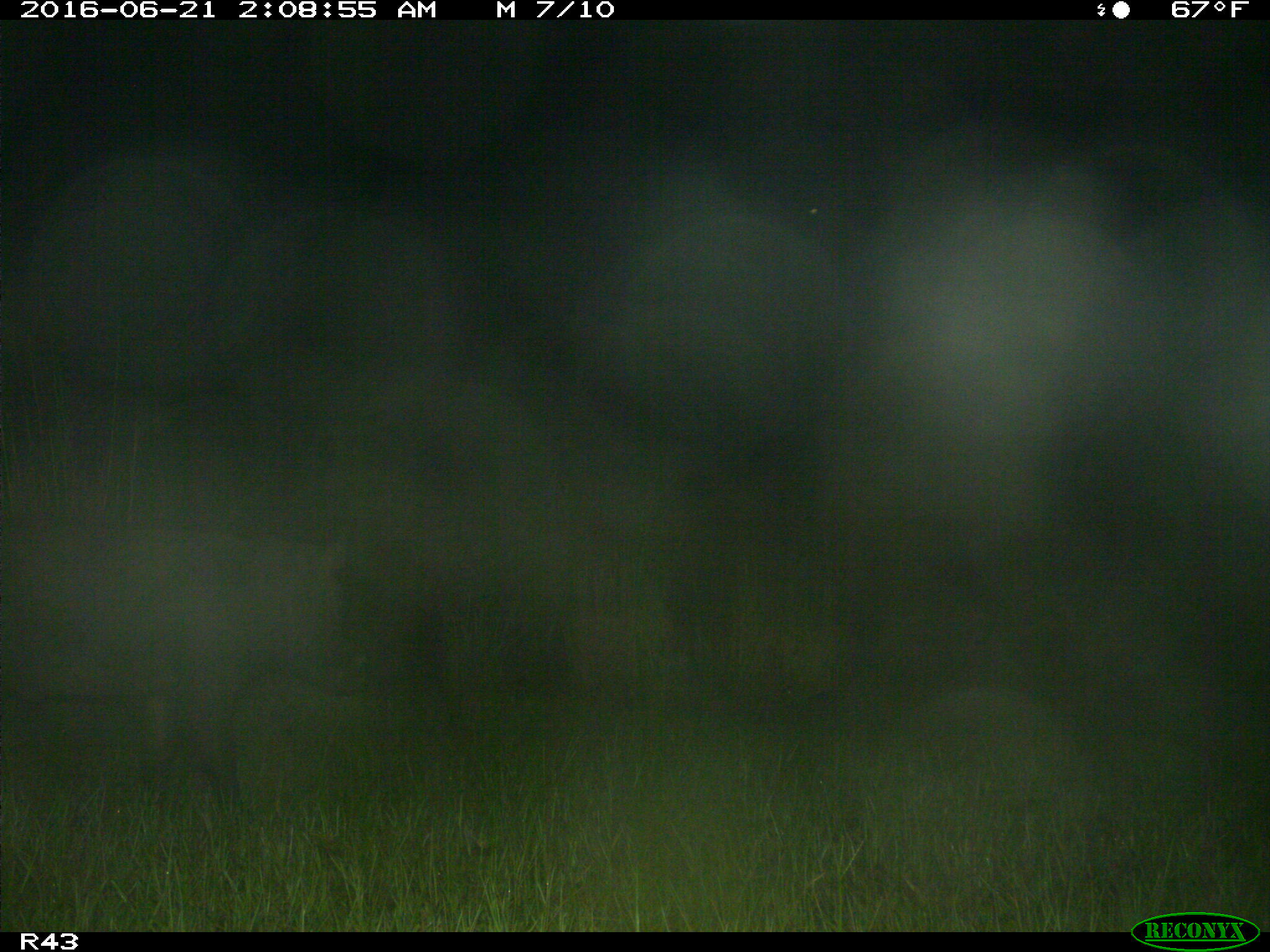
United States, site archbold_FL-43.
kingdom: Animalia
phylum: Chordata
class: Mammalia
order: Artiodactyla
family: Suidae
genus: Sus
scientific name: Sus scrofa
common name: wild boar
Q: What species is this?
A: Sus scrofa (wild boar).